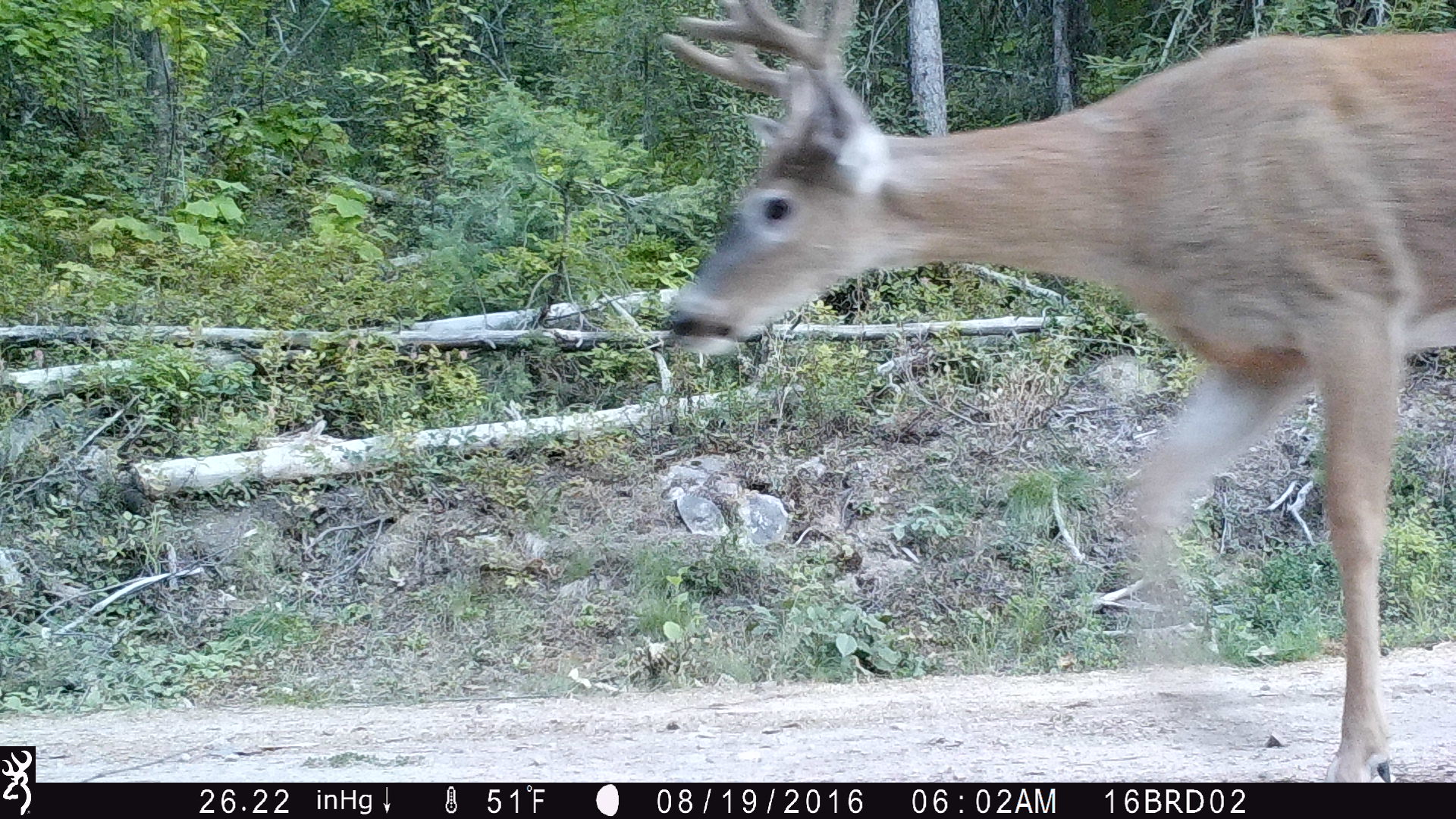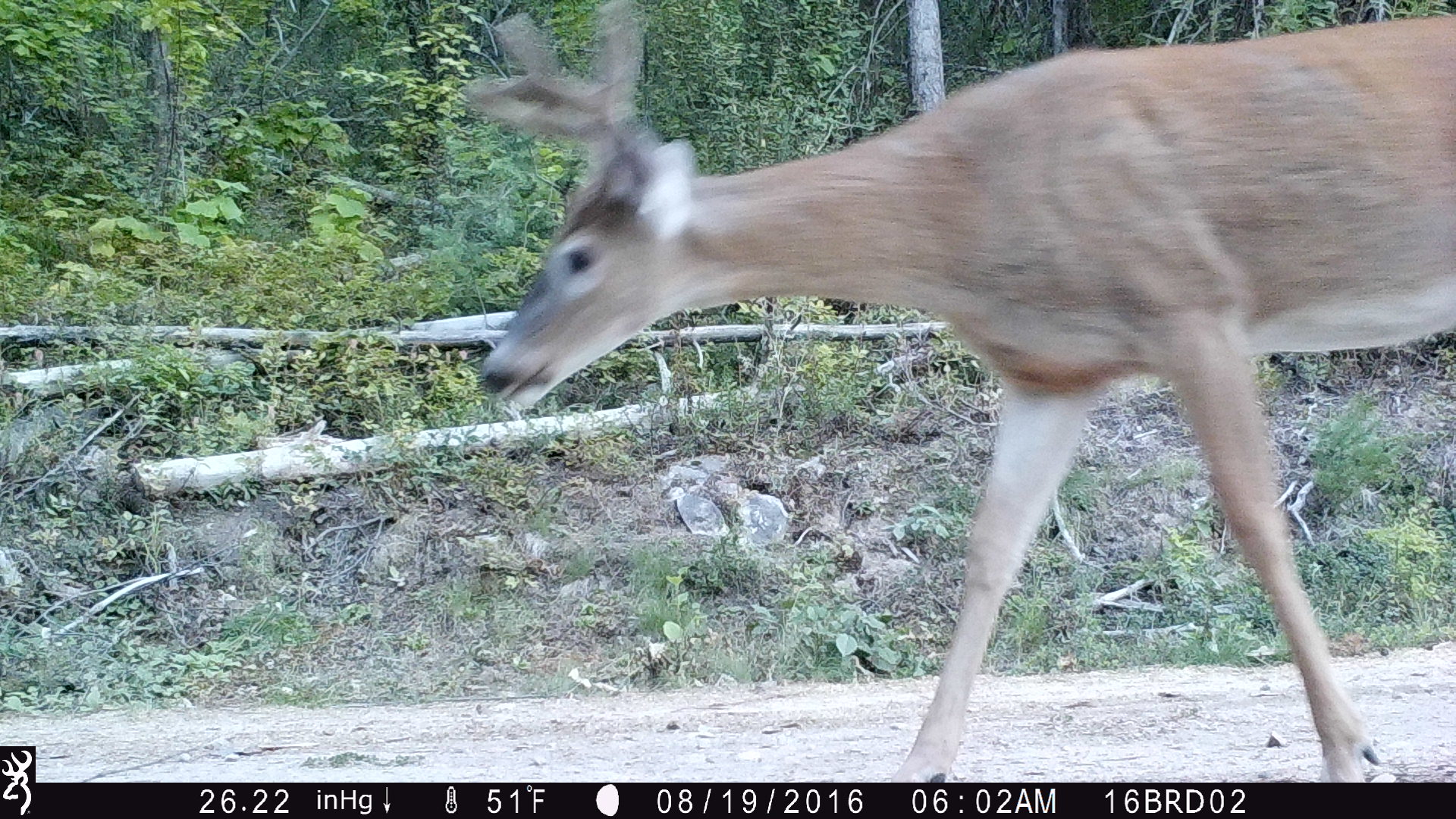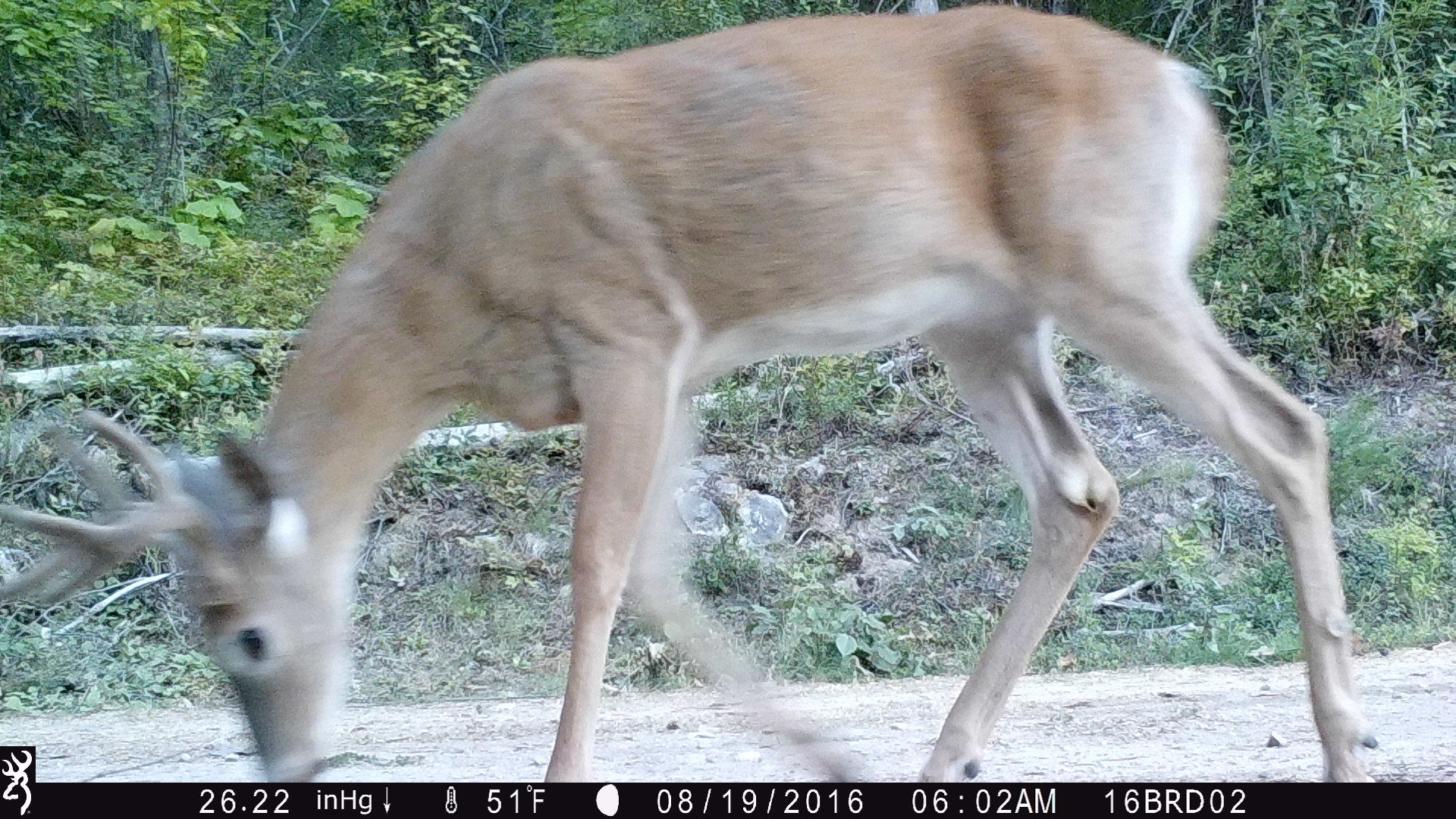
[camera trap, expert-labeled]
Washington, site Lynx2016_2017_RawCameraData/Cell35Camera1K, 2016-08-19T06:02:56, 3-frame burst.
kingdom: Animalia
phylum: Chordata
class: Mammalia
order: Artiodactyla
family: Cervidae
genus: Odocoileus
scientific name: Odocoileus virginianus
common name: white-tailed deer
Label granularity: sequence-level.